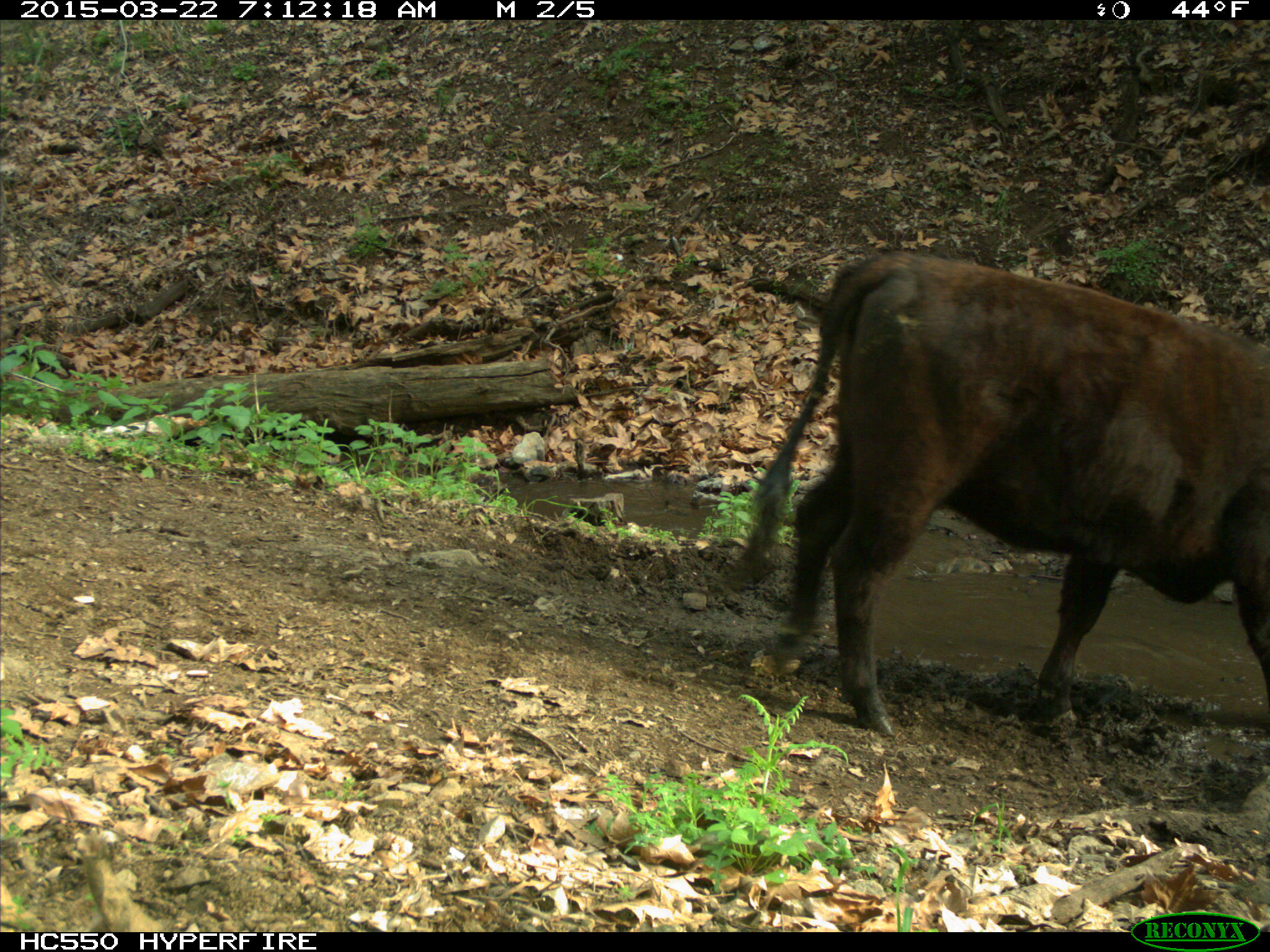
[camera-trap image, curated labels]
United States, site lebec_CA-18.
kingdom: Animalia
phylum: Chordata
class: Mammalia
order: Artiodactyla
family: Bovidae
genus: Bos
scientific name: Bos taurus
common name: domestic cow